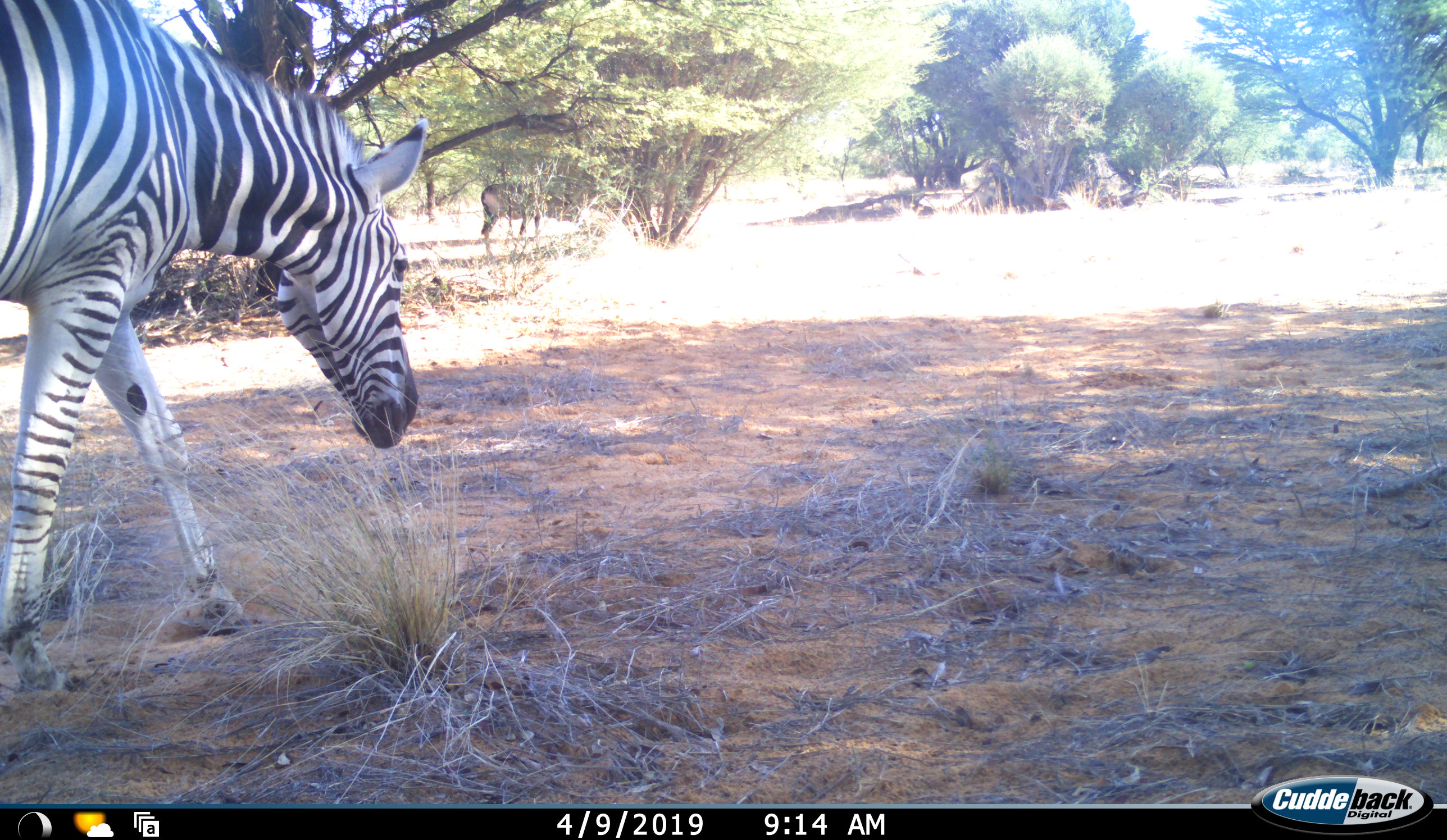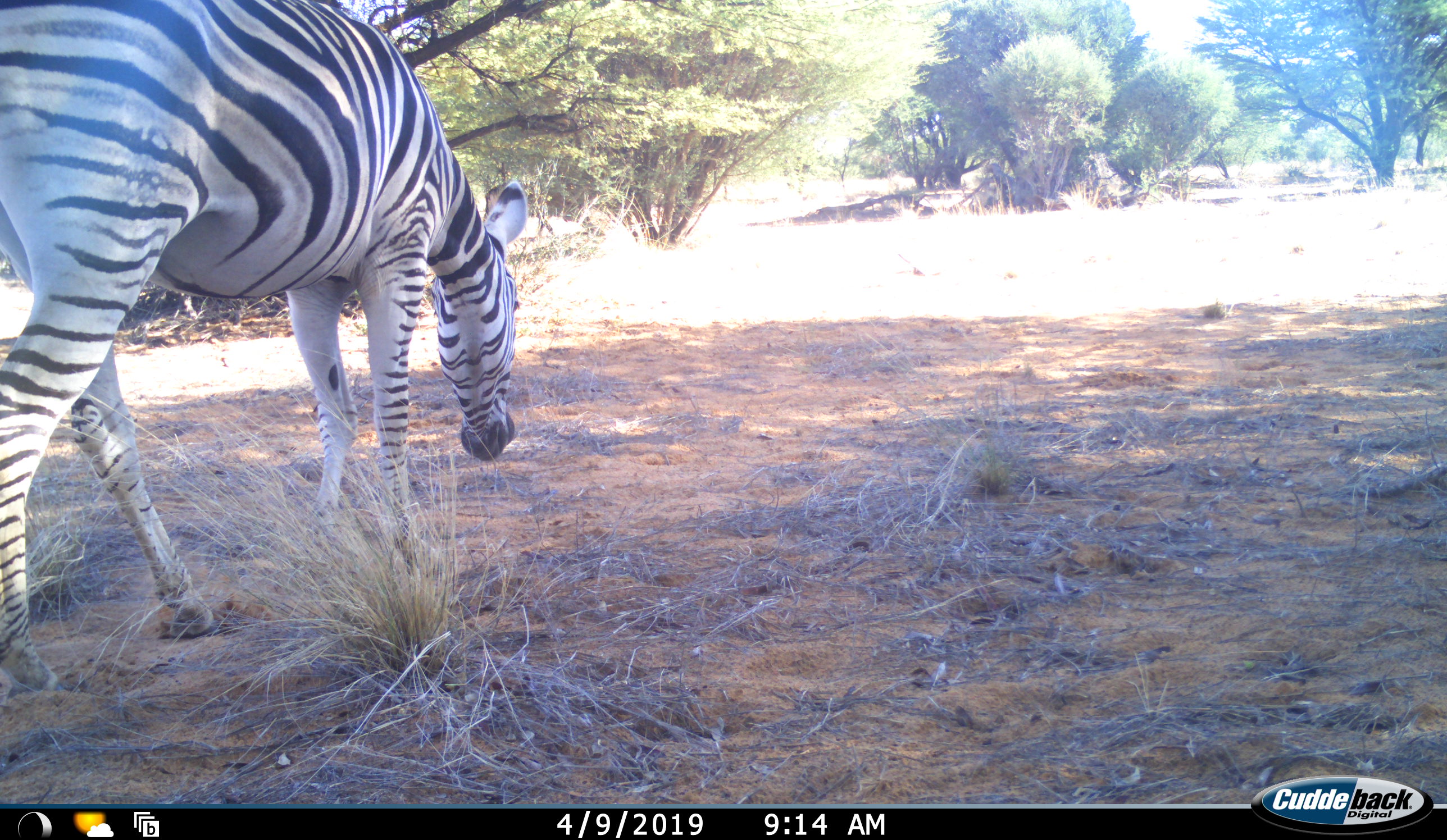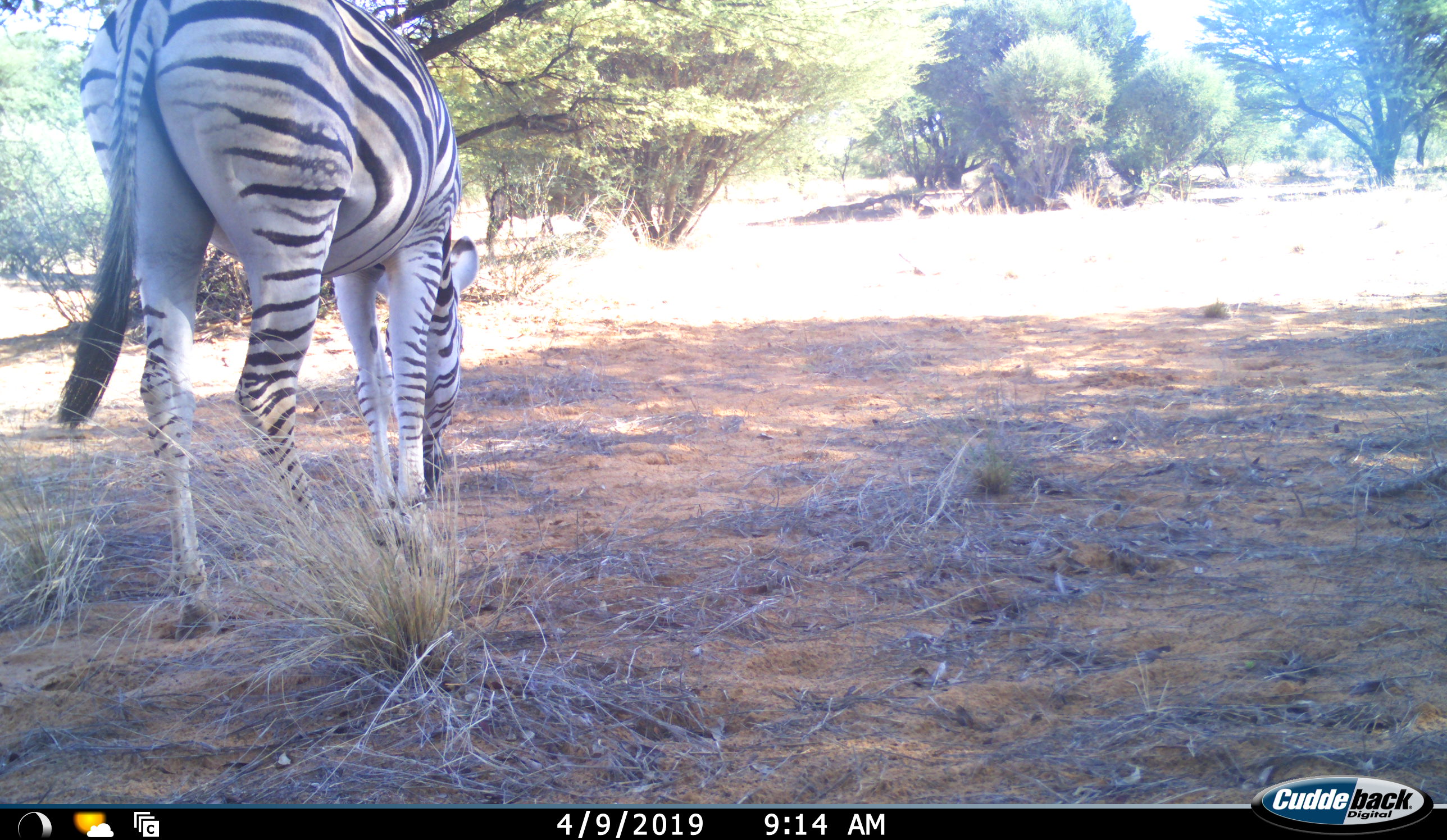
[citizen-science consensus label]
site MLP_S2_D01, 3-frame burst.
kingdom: Animalia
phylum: Chordata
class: Mammalia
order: Perissodactyla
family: Equidae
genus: Equus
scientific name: Equus quagga burchellii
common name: burchell's zebra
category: zebraburchells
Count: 1.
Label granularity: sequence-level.